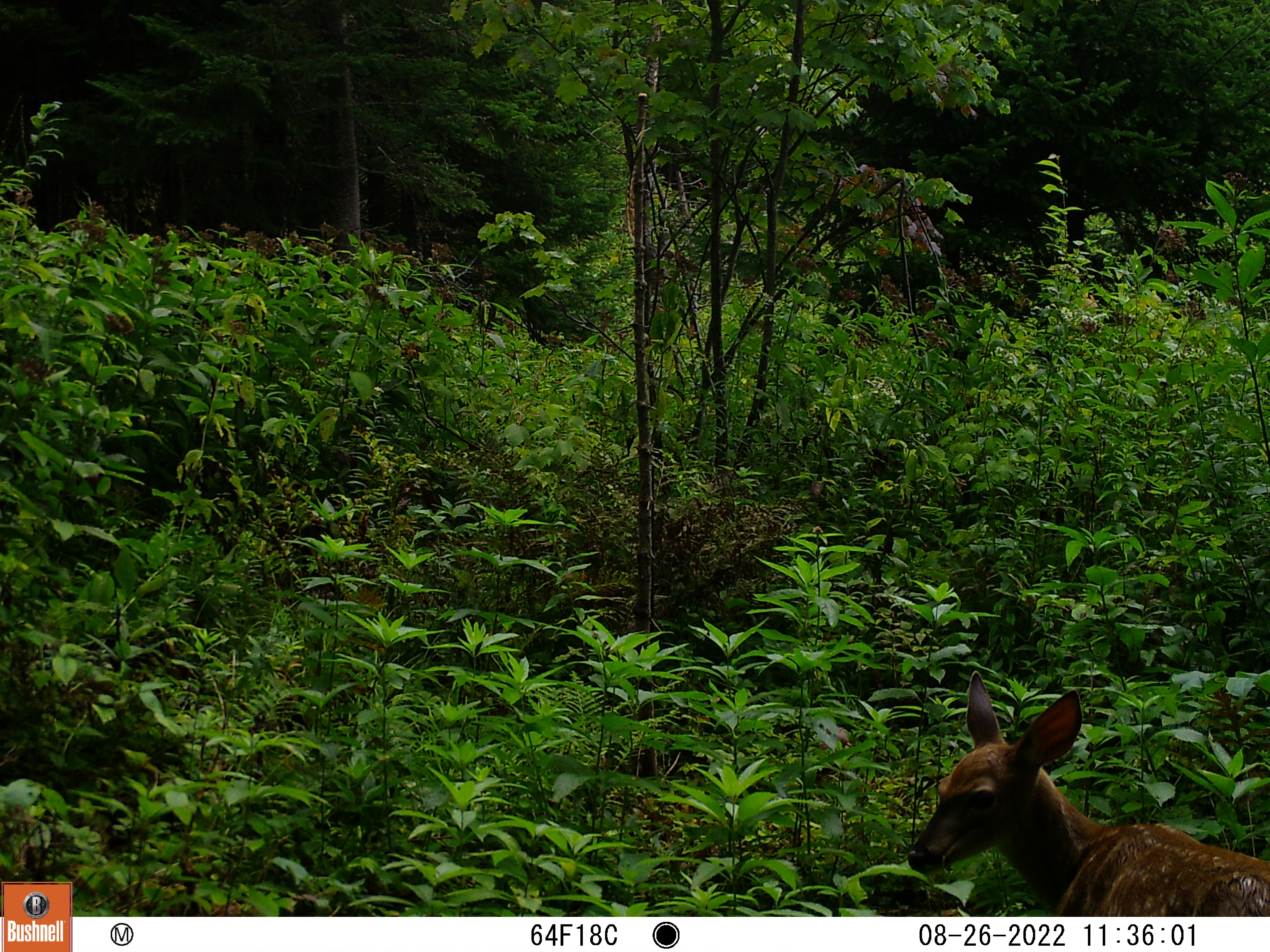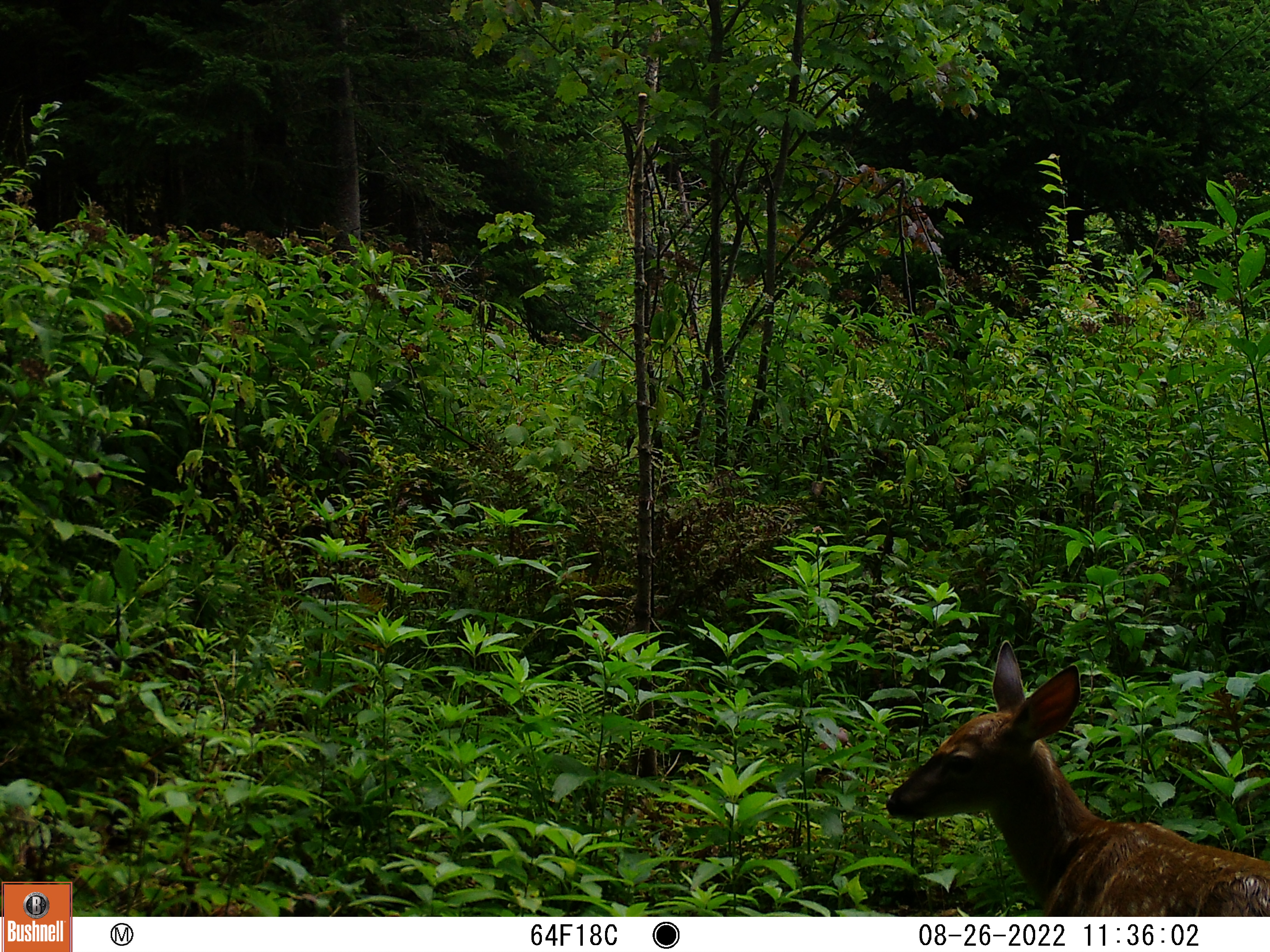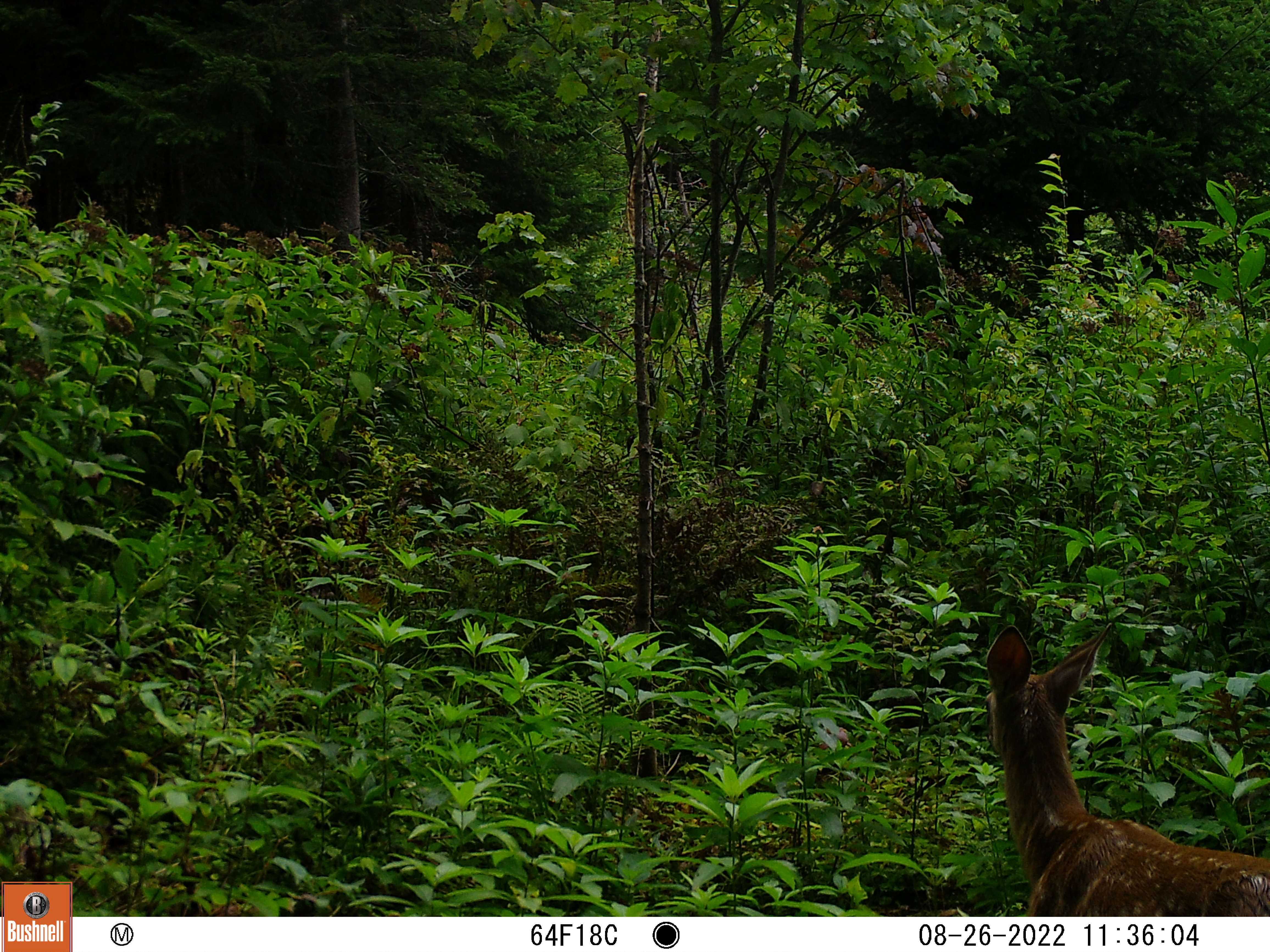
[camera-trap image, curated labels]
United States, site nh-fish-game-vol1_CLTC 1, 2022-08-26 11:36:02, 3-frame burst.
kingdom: Animalia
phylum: Chordata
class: Mammalia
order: Artiodactyla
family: Cervidae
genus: Odocoileus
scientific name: Odocoileus virginianus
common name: white-tailed deer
White-tailed deer (Odocoileus virginianus).